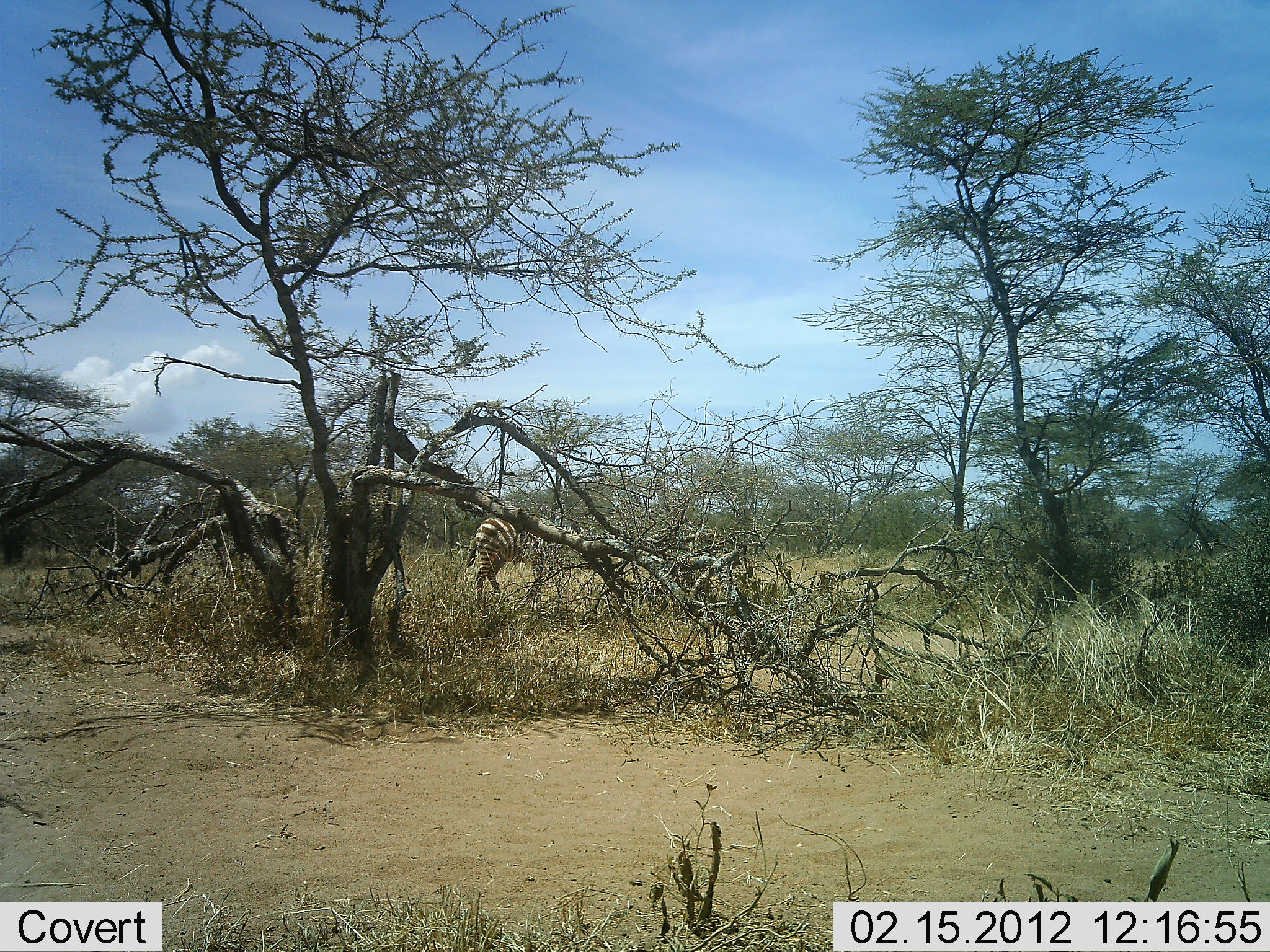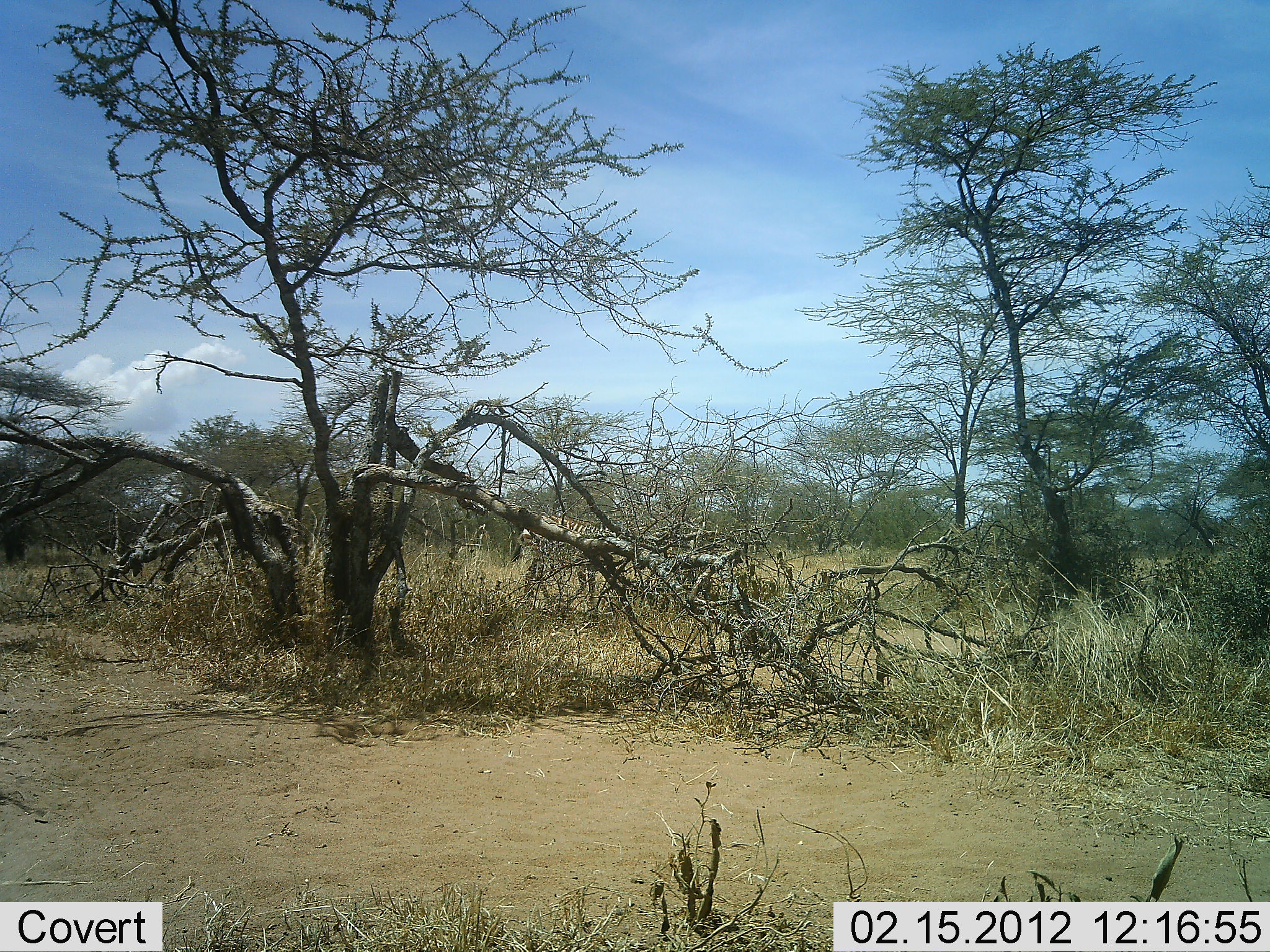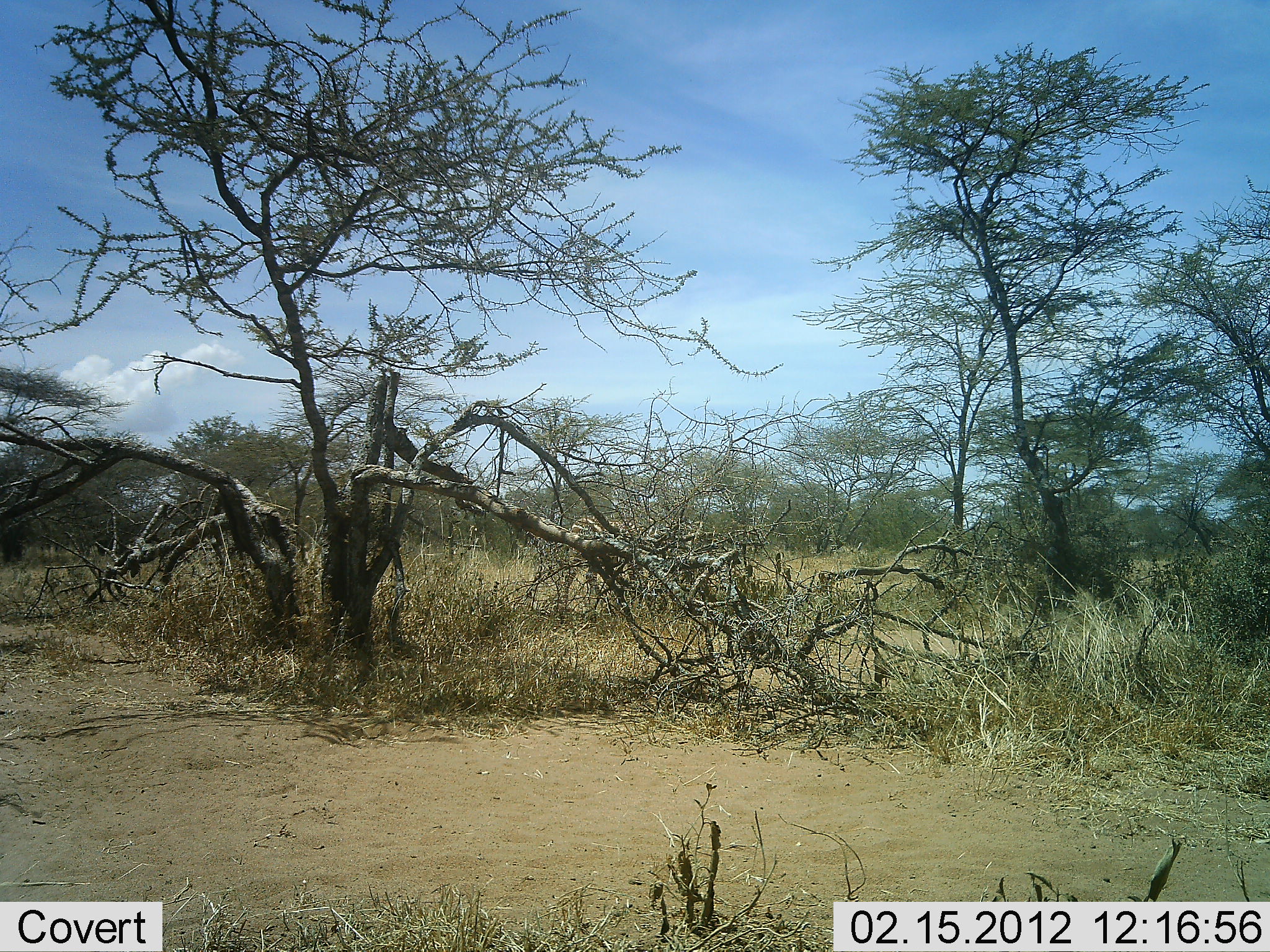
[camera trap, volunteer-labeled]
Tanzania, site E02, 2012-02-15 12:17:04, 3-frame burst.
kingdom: Animalia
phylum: Chordata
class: Mammalia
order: Perissodactyla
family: Equidae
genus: Equus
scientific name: Equus quagga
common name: plains zebra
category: zebra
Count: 1.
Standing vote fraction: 8%.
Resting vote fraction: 0%.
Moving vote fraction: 100%.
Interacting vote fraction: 0%.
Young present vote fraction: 0%.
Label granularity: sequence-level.